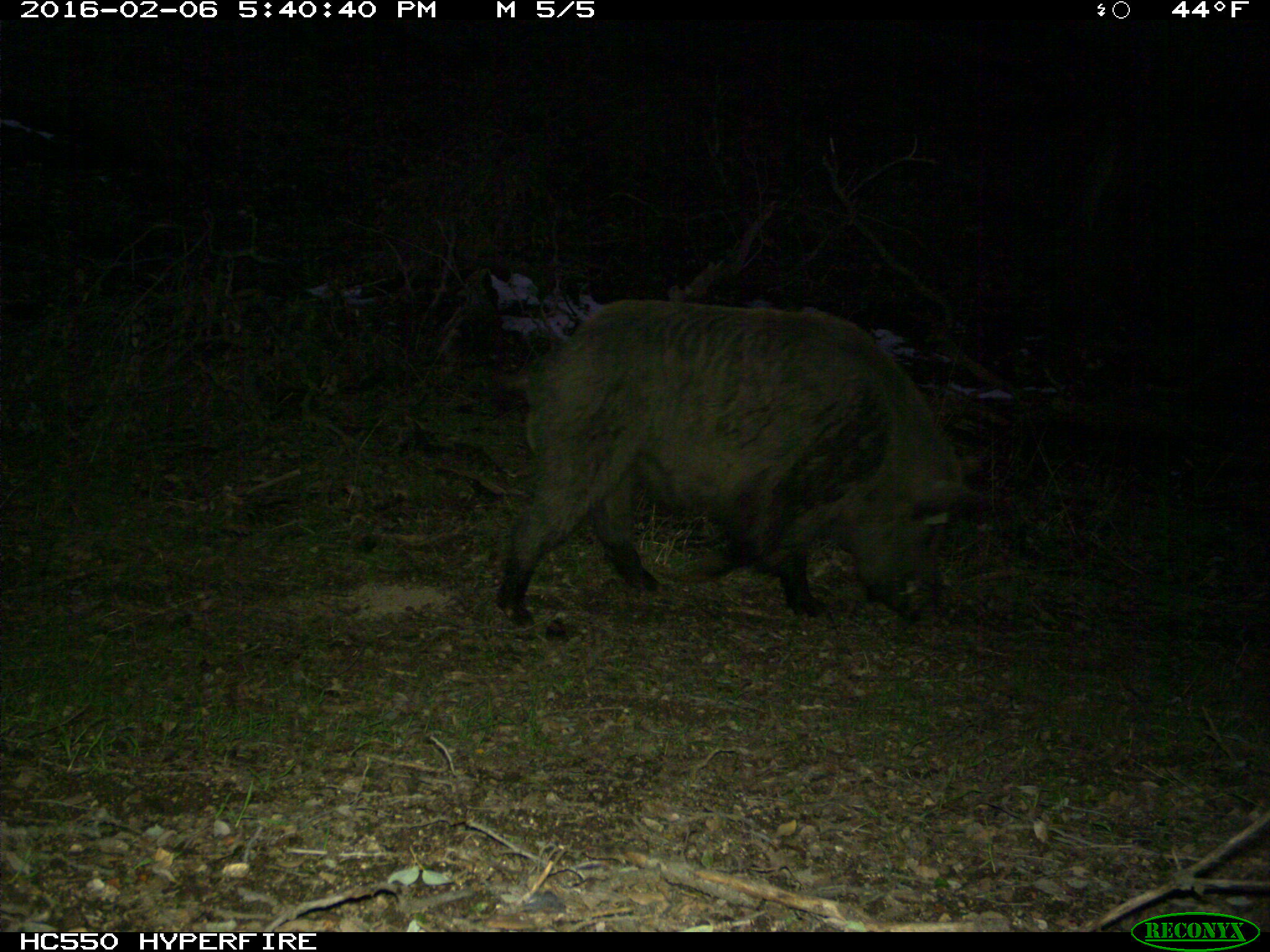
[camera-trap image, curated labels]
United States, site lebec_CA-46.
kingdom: Animalia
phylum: Chordata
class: Mammalia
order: Artiodactyla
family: Suidae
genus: Sus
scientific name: Sus scrofa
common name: wild boar